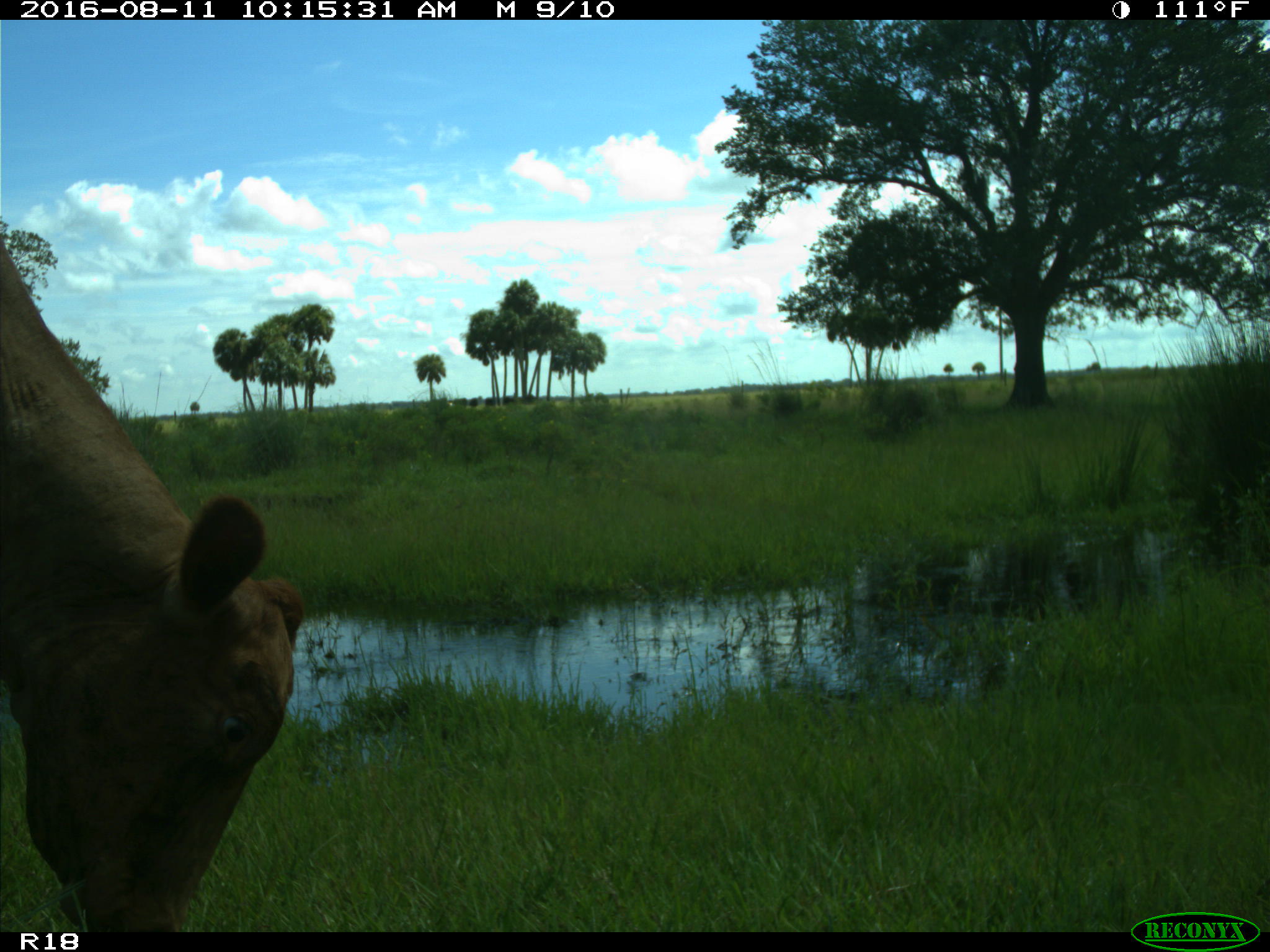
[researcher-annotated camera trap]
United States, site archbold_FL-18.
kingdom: Animalia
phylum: Chordata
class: Mammalia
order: Artiodactyla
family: Bovidae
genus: Bos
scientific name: Bos taurus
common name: domestic cow